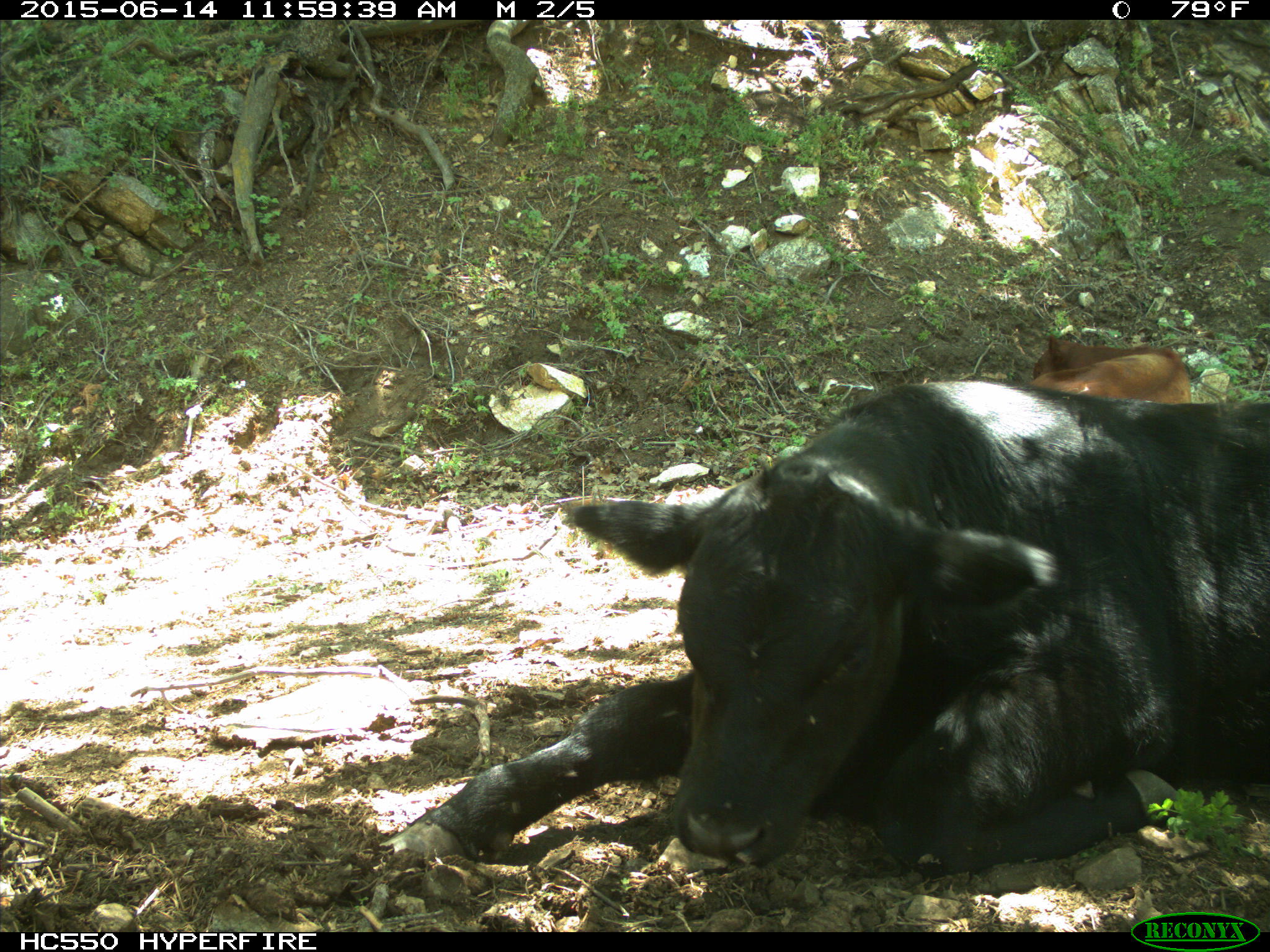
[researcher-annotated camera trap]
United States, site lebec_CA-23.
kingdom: Animalia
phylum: Chordata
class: Mammalia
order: Artiodactyla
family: Bovidae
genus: Bos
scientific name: Bos taurus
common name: domestic cow